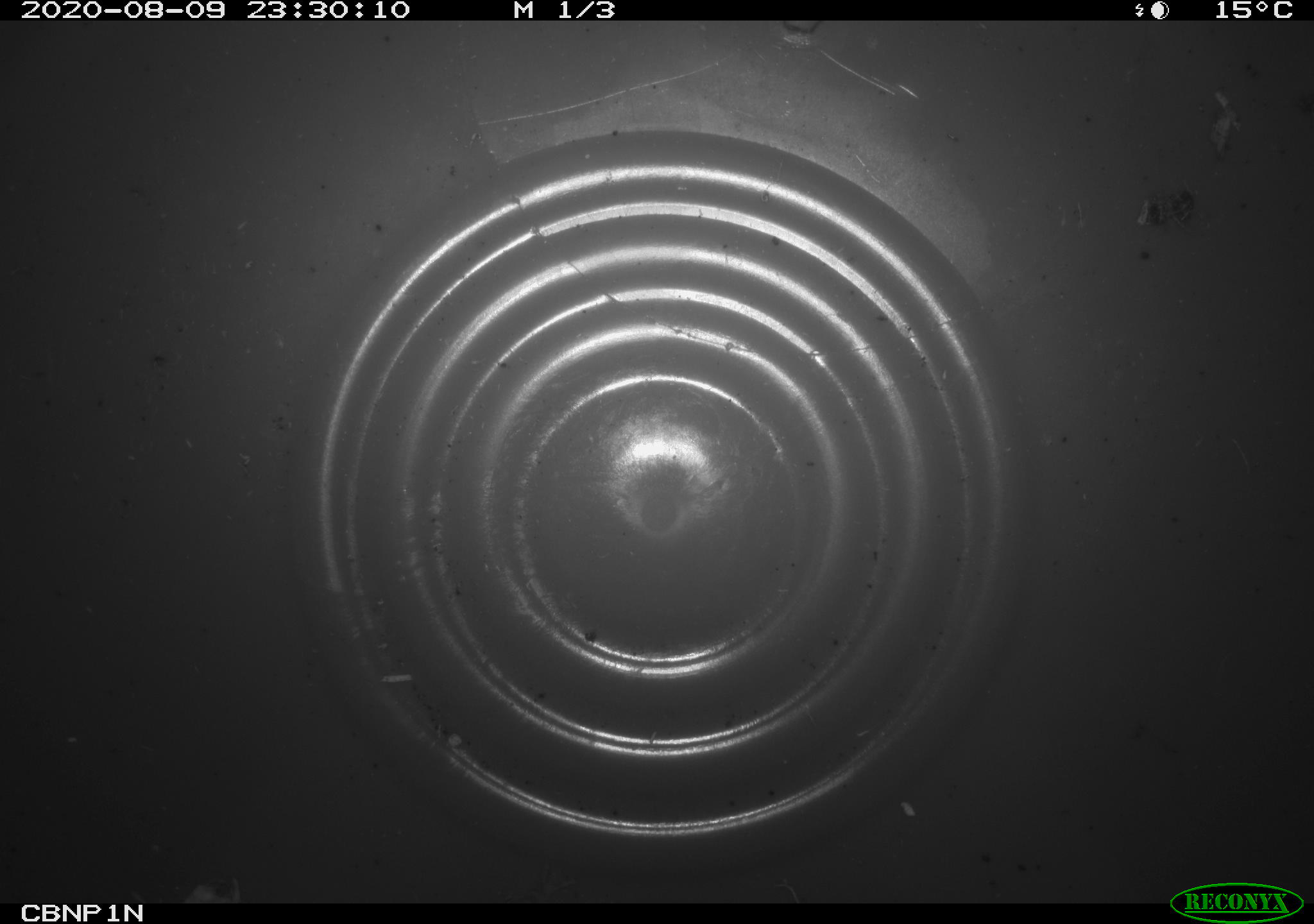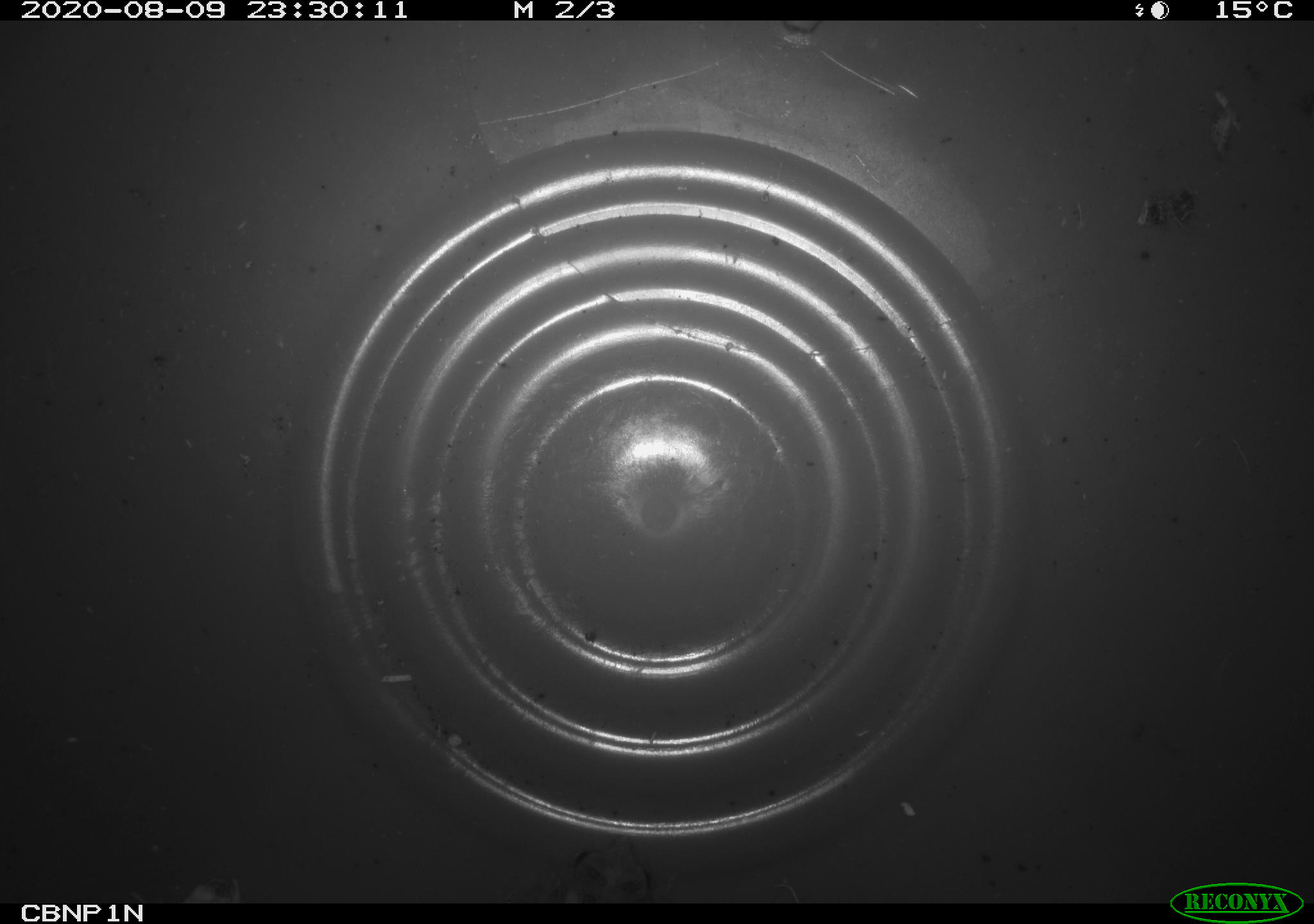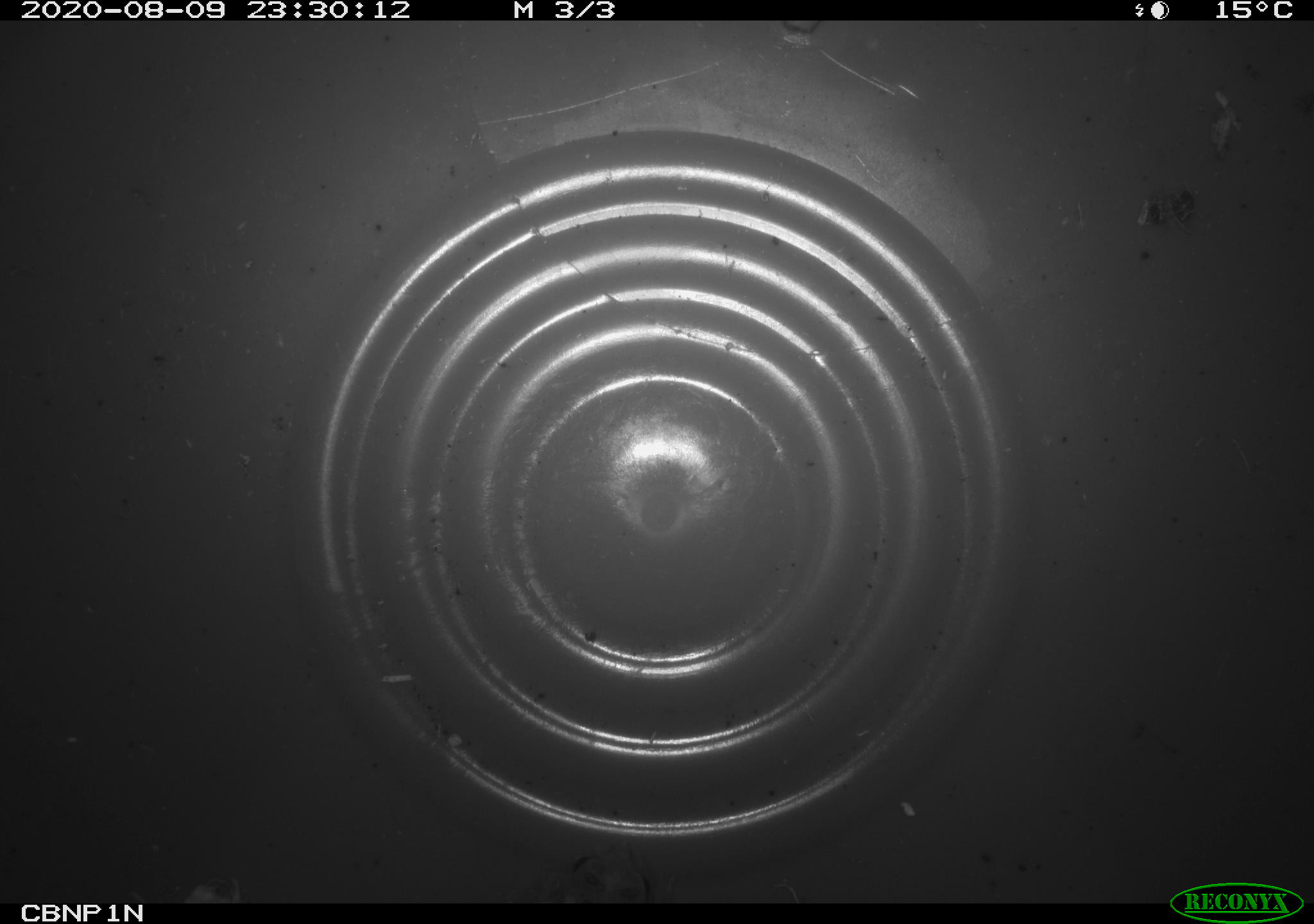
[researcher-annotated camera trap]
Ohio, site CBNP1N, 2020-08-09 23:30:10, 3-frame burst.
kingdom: Animalia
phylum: Chordata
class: Amphibia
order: Anura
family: Bufonidae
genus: Anaxyrus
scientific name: Anaxyrus americanus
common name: american toad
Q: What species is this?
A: American toad (Anaxyrus americanus).